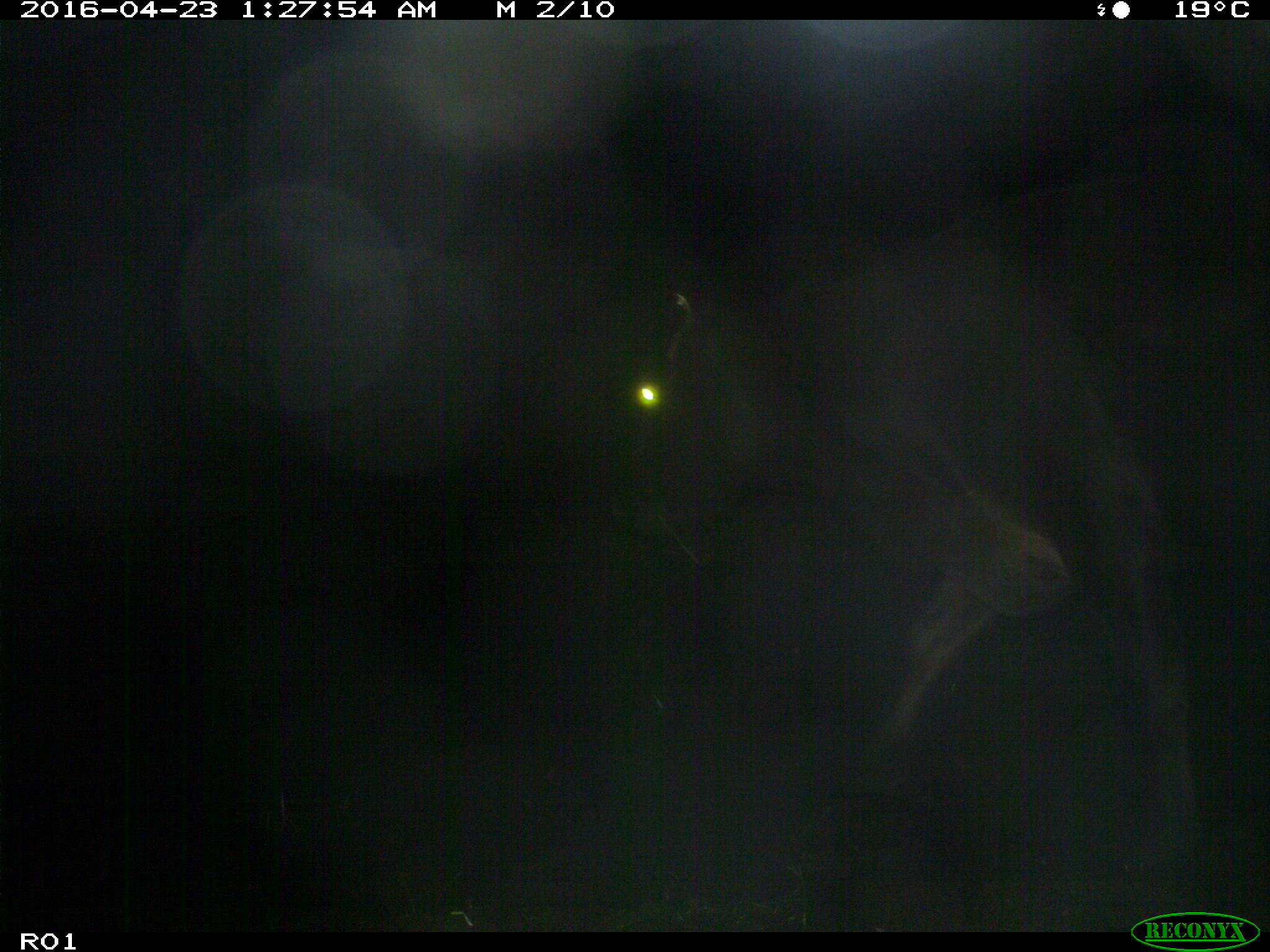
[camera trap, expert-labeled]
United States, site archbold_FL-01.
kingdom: Animalia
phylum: Chordata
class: Mammalia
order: Artiodactyla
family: Bovidae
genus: Bos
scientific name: Bos taurus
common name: domestic cow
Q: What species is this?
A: Bos taurus (domestic cow).